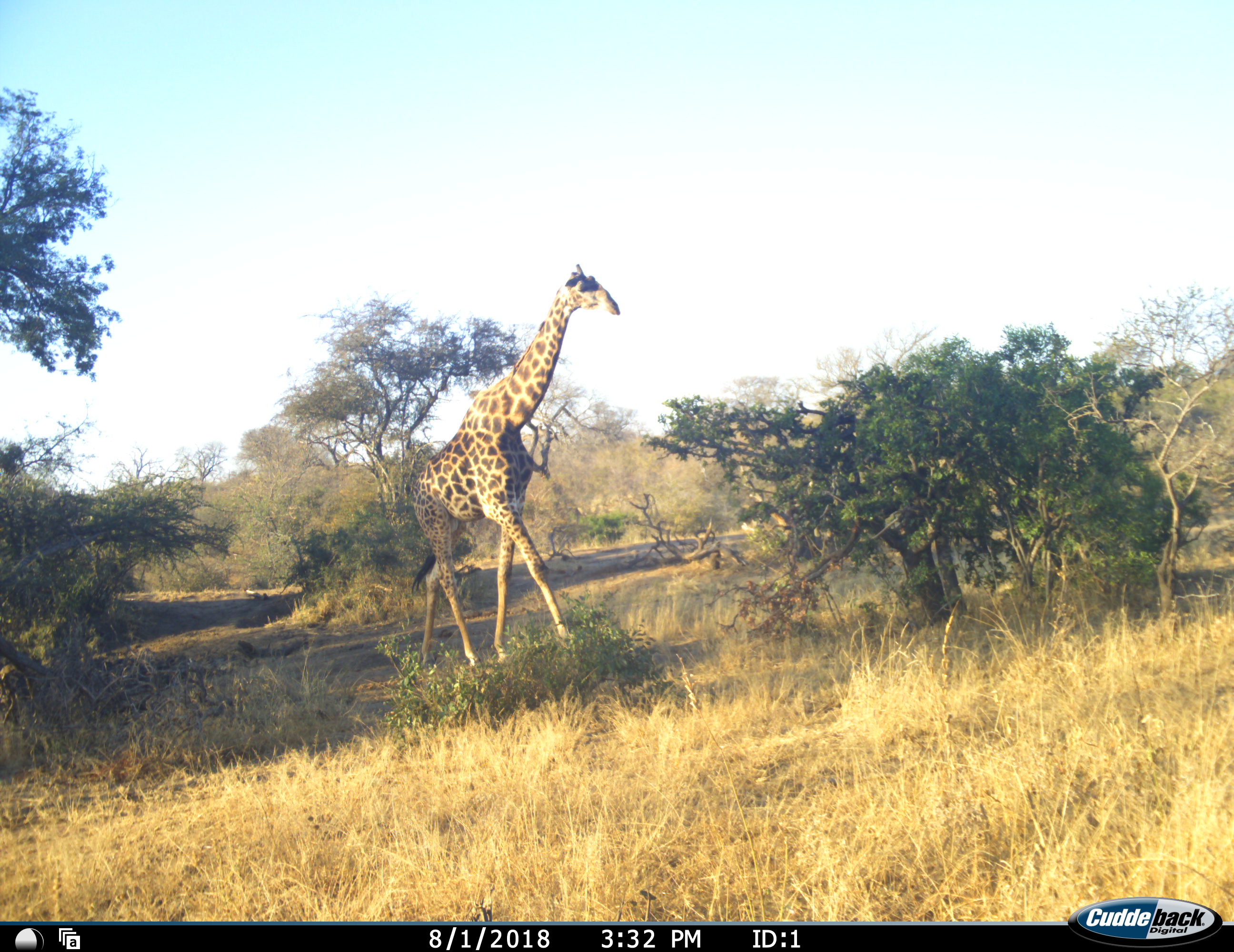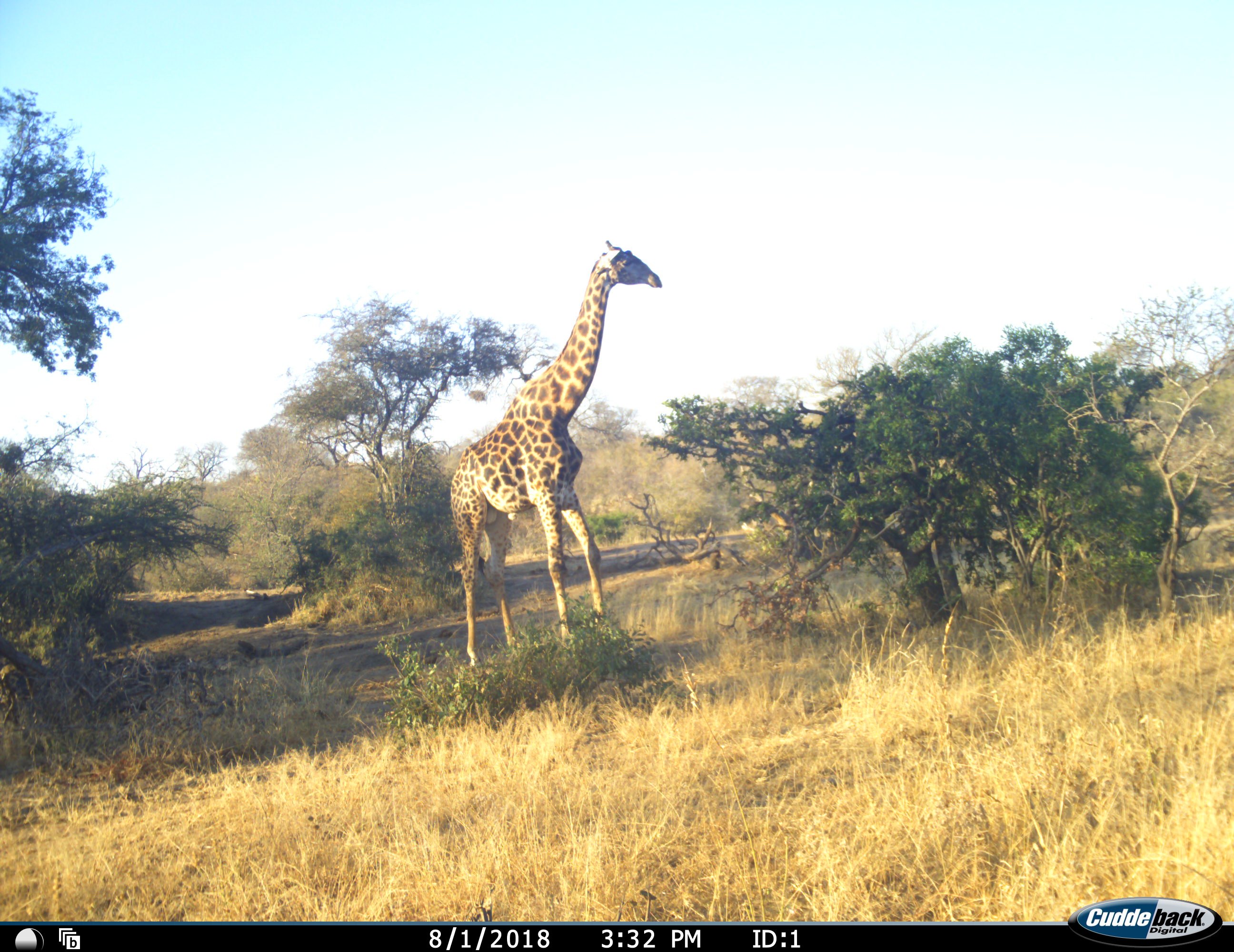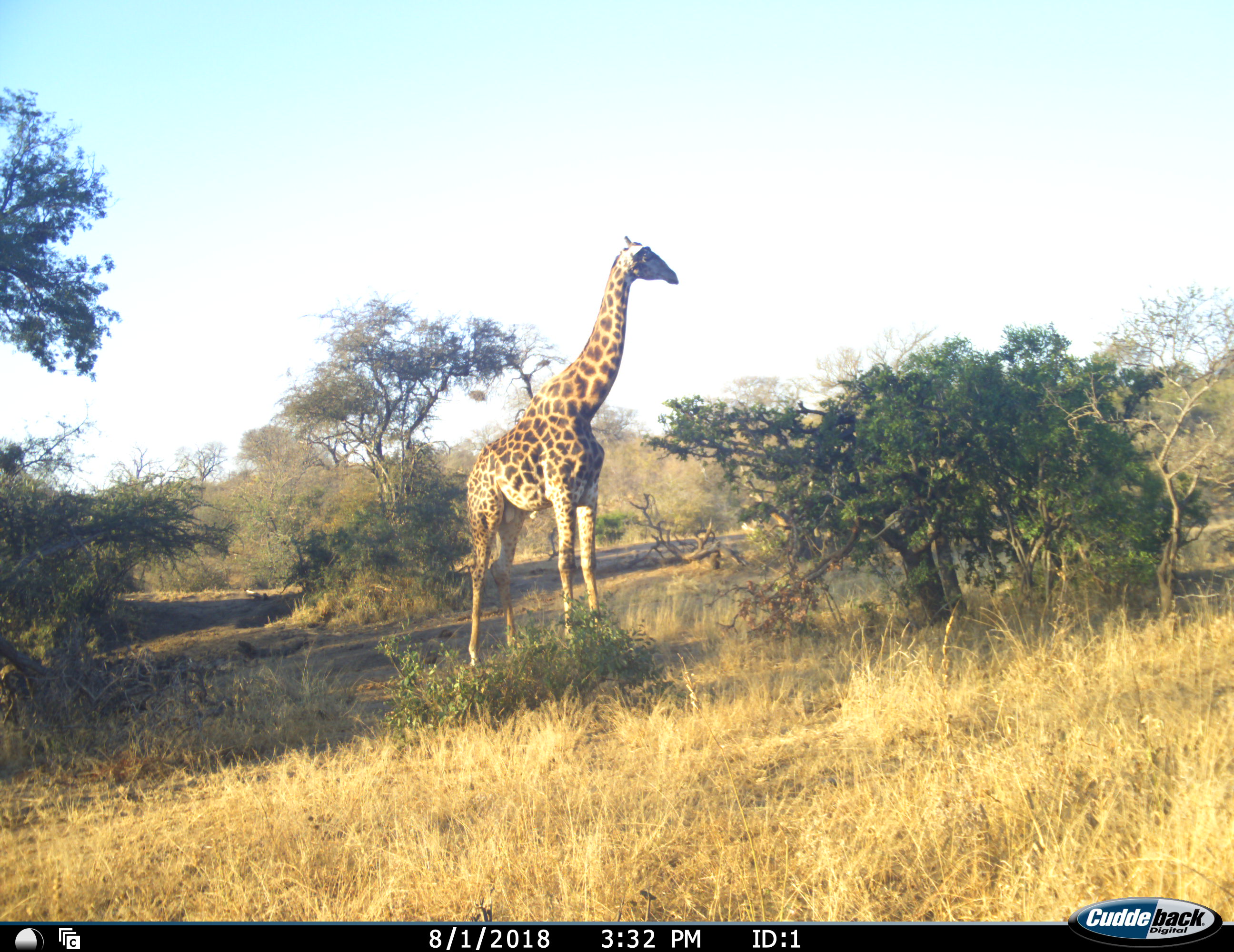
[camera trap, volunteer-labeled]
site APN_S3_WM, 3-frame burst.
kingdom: Animalia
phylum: Chordata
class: Mammalia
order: Artiodactyla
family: Giraffidae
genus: Giraffa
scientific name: Giraffa camelopardalis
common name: giraffe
Giraffe (Giraffa camelopardalis), count 1. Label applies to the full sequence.